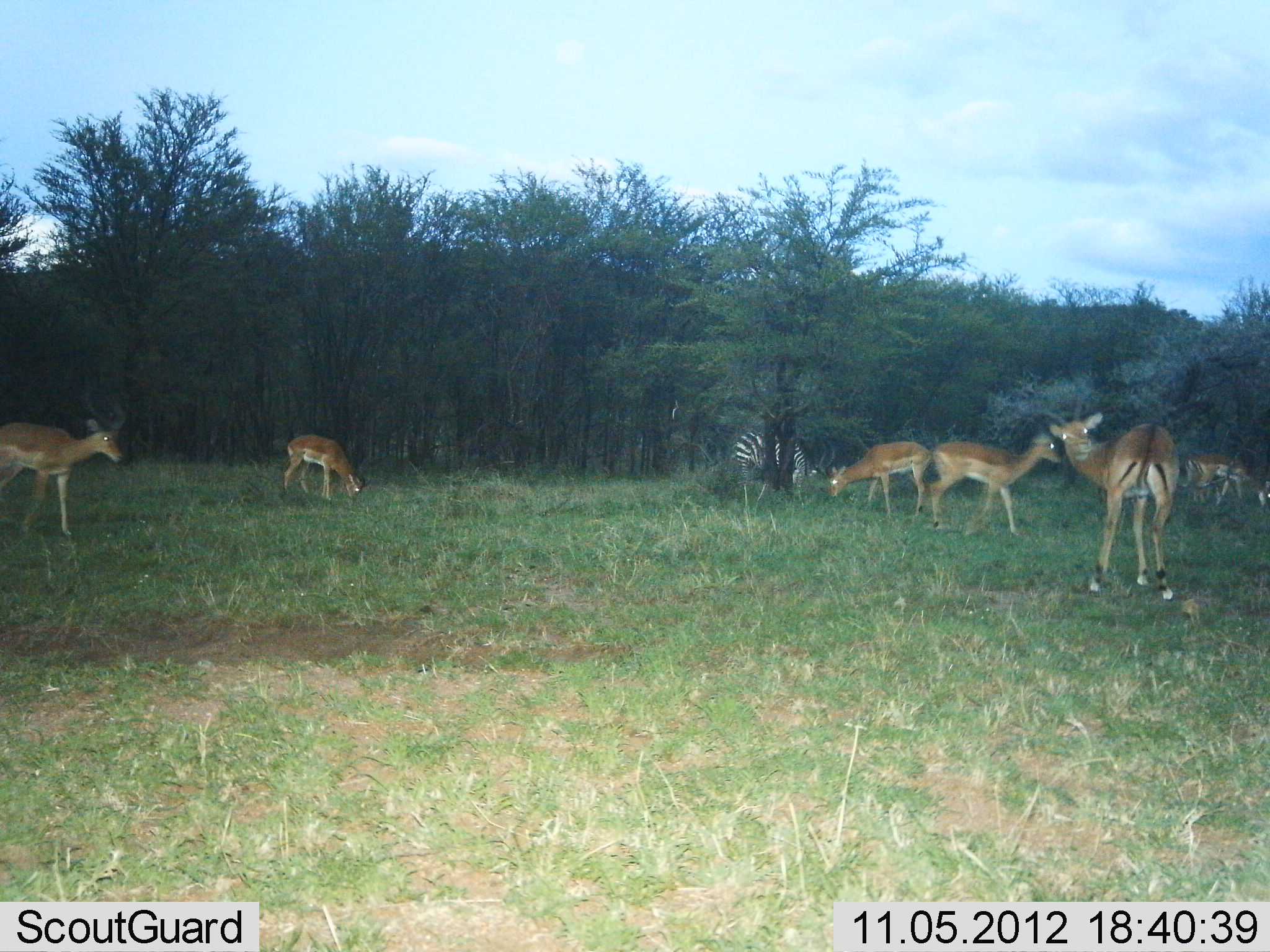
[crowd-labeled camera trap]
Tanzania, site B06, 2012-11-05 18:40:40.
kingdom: Animalia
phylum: Chordata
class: Mammalia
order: Artiodactyla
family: Bovidae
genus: Aepyceros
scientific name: Aepyceros melampus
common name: impala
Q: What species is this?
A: Impala (Aepyceros melampus).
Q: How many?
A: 7.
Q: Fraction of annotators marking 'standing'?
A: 82%.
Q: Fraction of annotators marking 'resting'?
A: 0%.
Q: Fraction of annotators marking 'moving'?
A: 36%.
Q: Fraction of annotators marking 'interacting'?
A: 0%.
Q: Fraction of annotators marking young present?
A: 0%.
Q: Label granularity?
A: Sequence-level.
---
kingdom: Animalia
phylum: Chordata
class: Mammalia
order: Perissodactyla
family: Equidae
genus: Equus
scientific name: Equus quagga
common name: plains zebra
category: zebra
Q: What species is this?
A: Zebra (plains zebra) (Equus quagga).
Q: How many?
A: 1.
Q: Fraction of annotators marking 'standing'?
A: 38%.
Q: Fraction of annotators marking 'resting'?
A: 0%.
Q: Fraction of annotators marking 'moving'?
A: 0%.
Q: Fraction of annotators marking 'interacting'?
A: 0%.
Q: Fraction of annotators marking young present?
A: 0%.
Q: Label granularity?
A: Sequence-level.